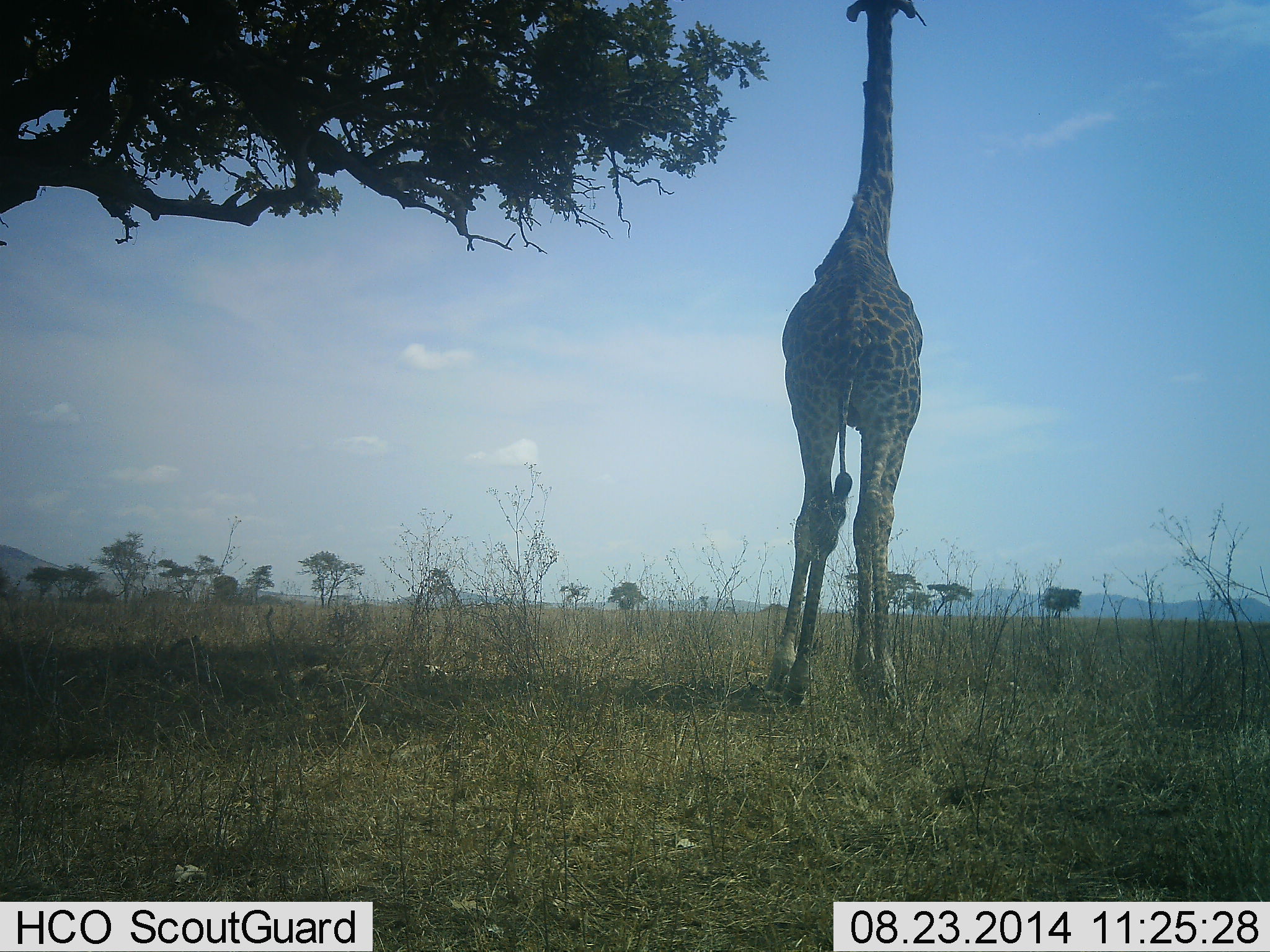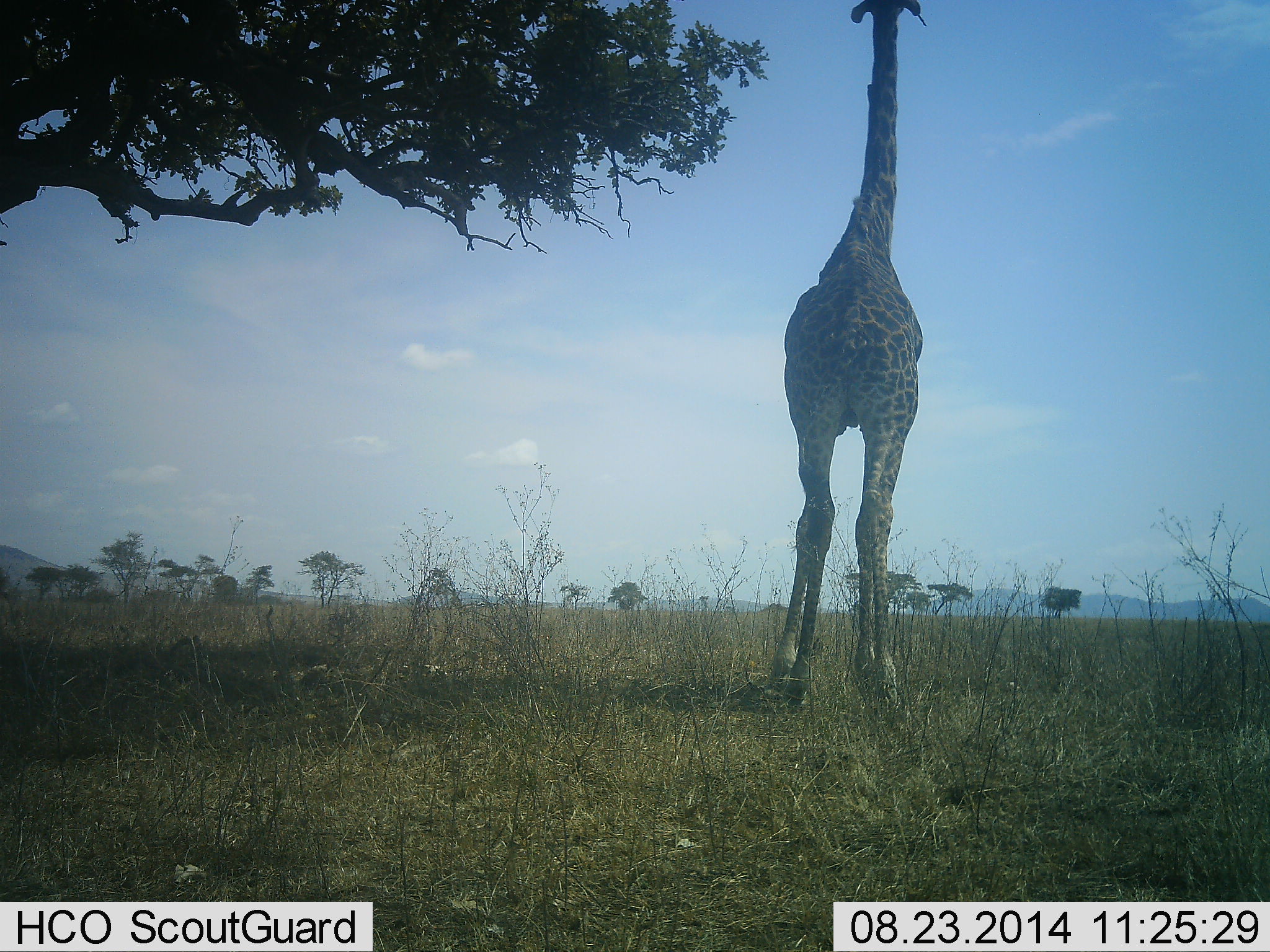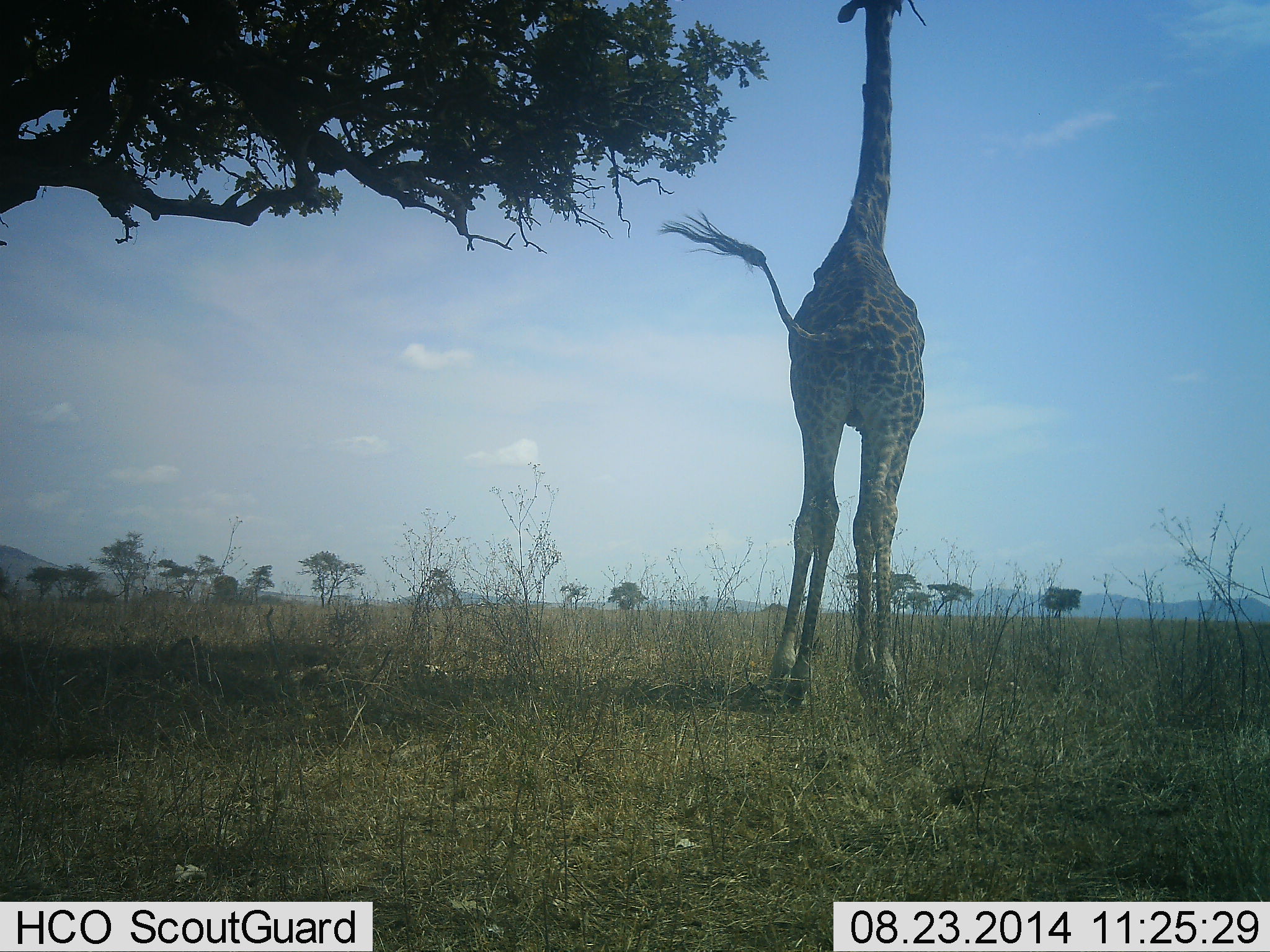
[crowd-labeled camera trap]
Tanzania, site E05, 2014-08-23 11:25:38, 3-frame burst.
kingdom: Animalia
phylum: Chordata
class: Mammalia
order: Artiodactyla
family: Giraffidae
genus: Giraffa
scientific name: Giraffa camelopardalis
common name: giraffe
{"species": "giraffe (Giraffa camelopardalis)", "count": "1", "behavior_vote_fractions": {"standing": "60%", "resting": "0%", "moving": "0%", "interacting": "0%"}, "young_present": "0%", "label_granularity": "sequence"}